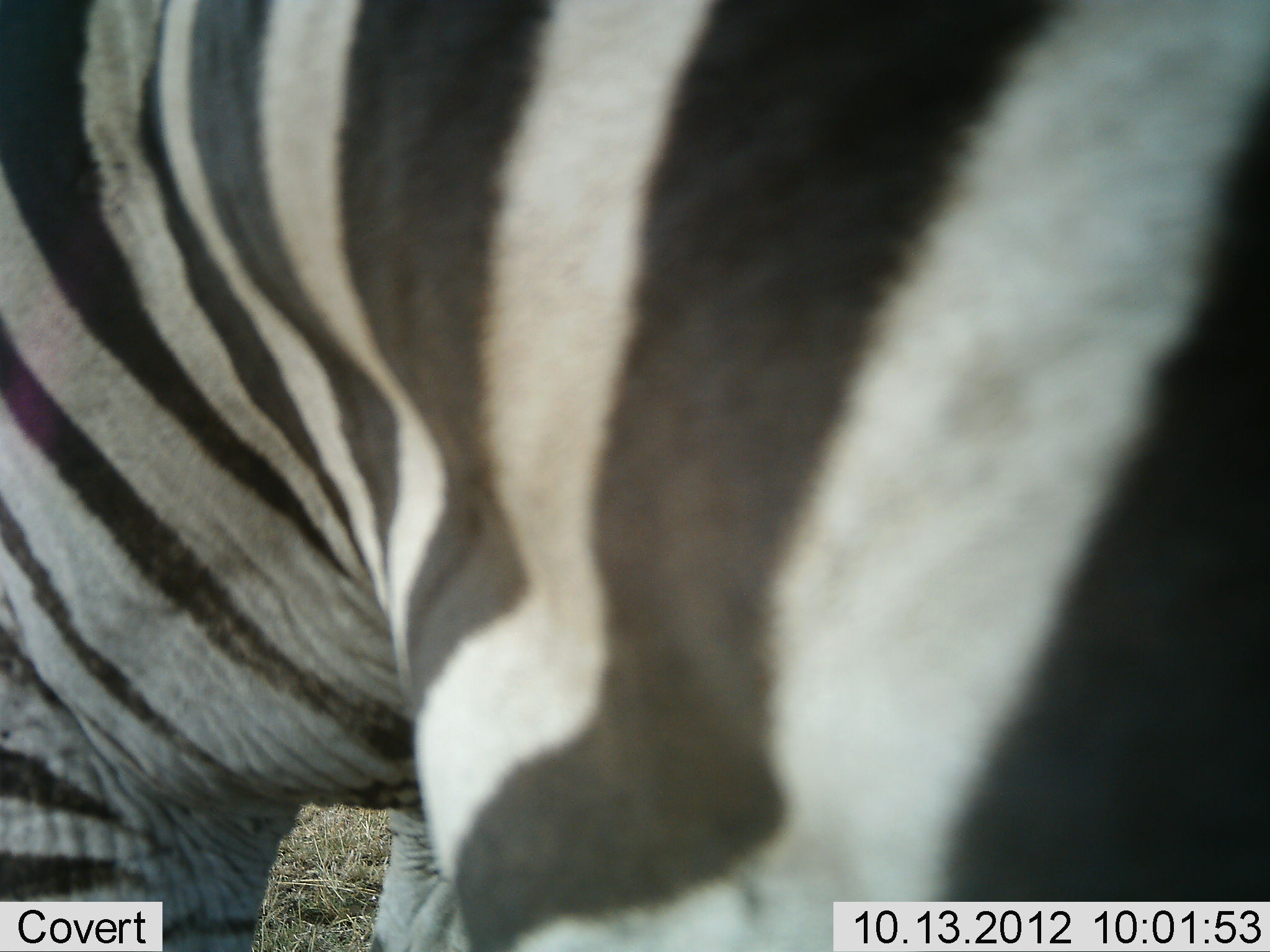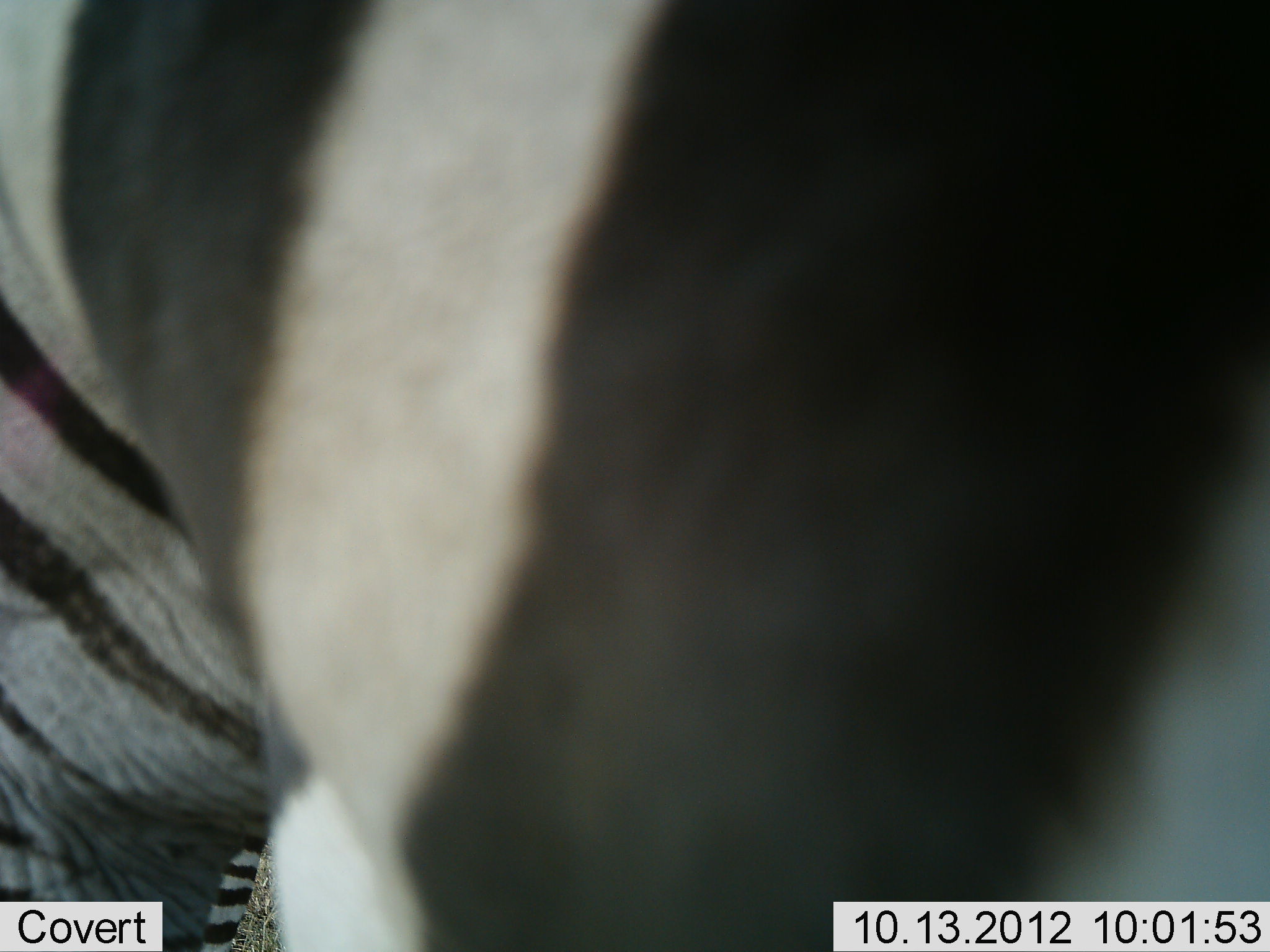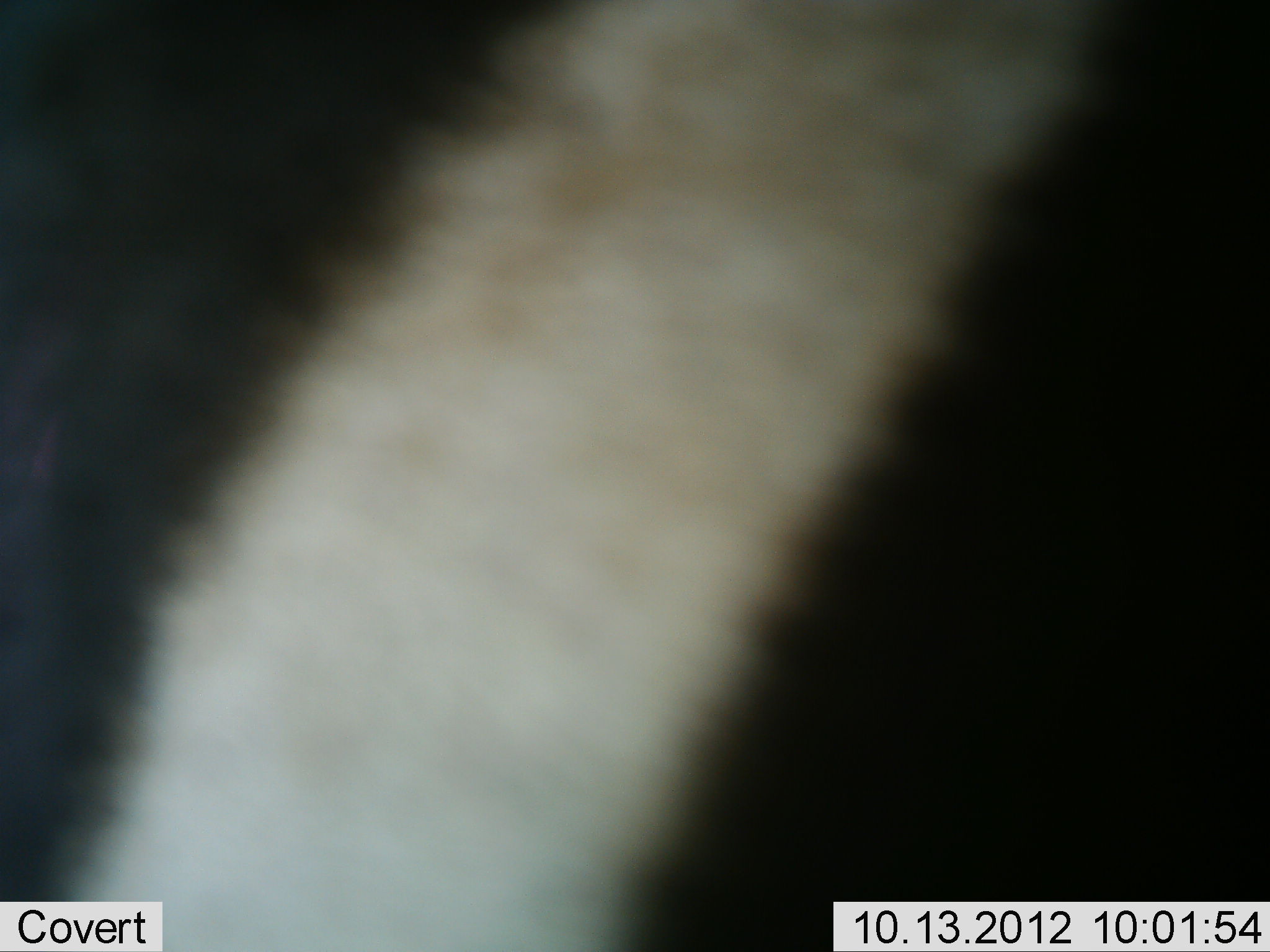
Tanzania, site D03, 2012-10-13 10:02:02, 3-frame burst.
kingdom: Animalia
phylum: Chordata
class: Mammalia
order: Perissodactyla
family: Equidae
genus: Equus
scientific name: Equus quagga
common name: plains zebra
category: zebra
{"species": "zebra (plains zebra) (Equus quagga)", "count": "1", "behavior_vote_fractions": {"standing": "60%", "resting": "0%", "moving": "40%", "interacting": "0%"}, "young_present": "0%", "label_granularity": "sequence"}